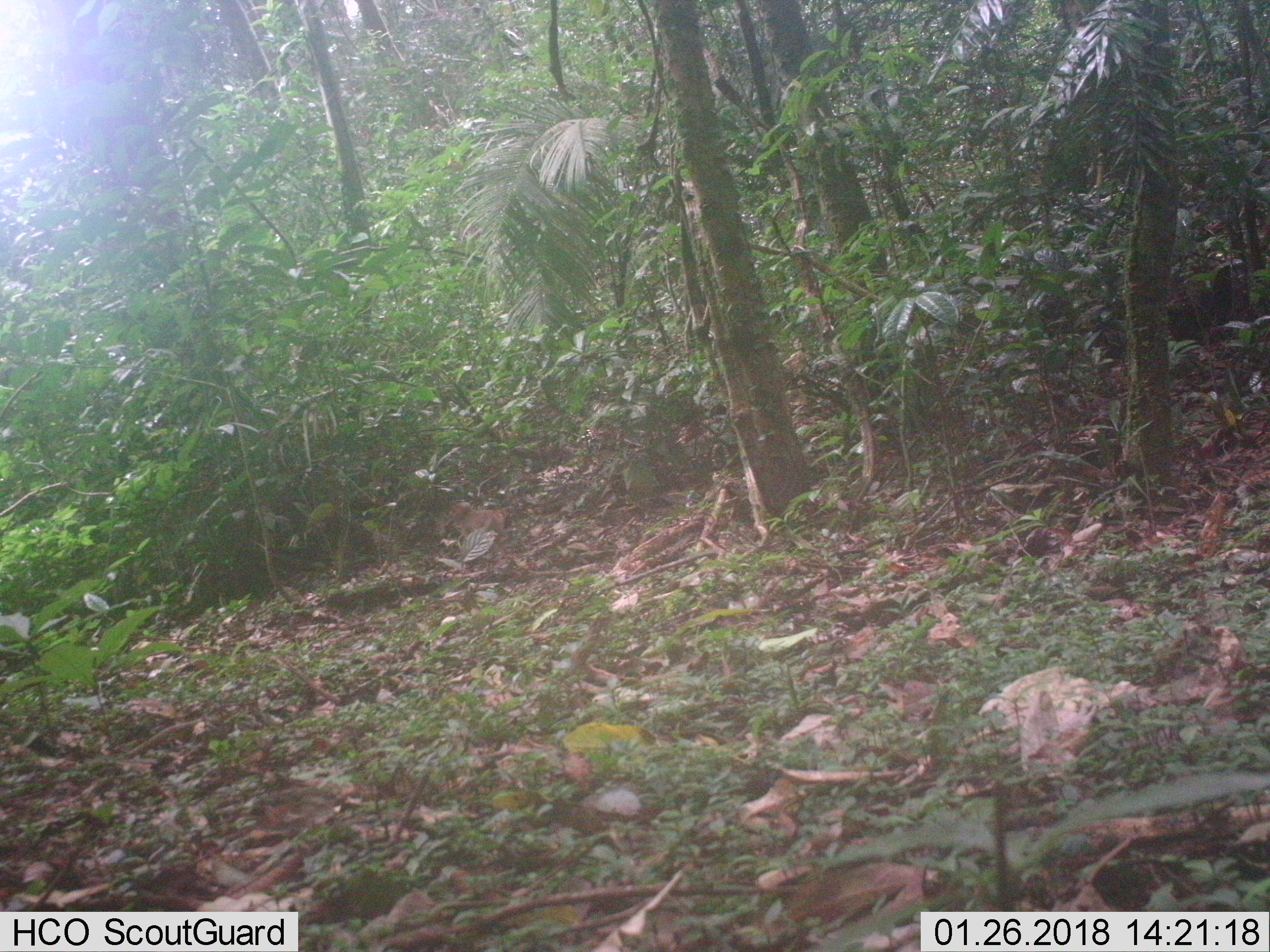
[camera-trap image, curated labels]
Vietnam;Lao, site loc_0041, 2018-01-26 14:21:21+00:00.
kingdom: Animalia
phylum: Chordata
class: Mammalia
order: Primates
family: Cercopithecidae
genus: Macaca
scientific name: Macaca nemestrina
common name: pig-tailed macaque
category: pig tailed macaque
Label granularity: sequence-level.